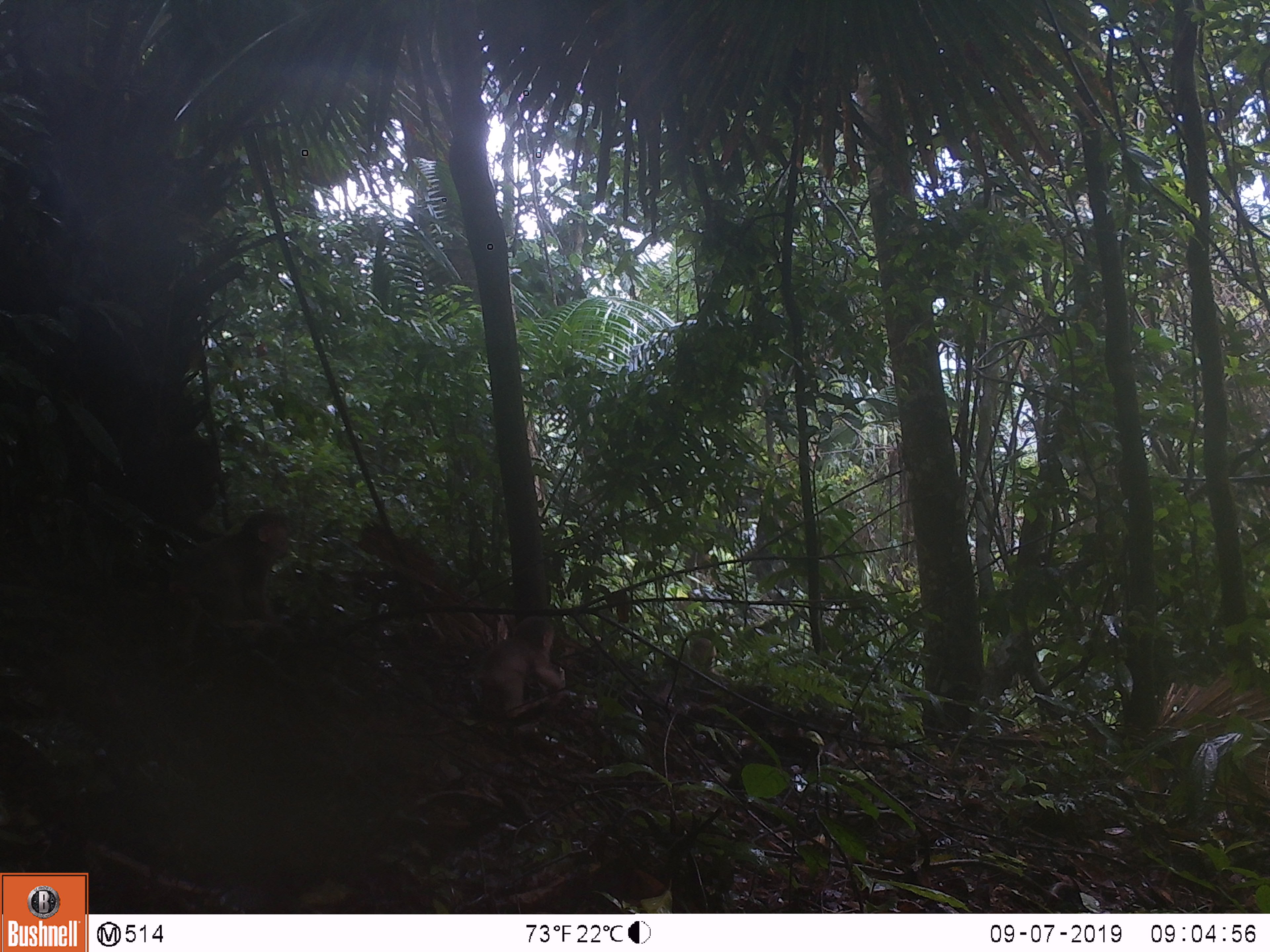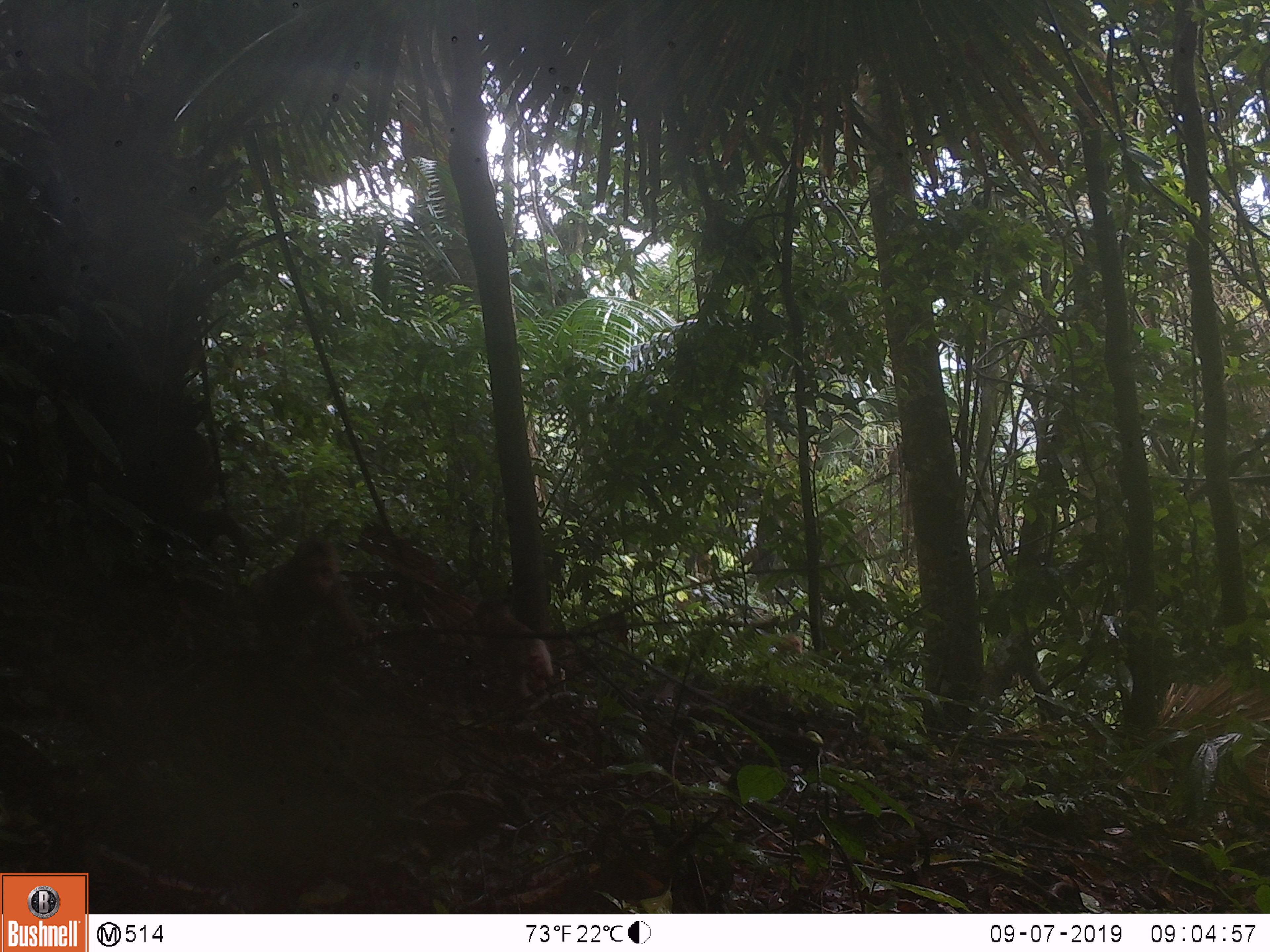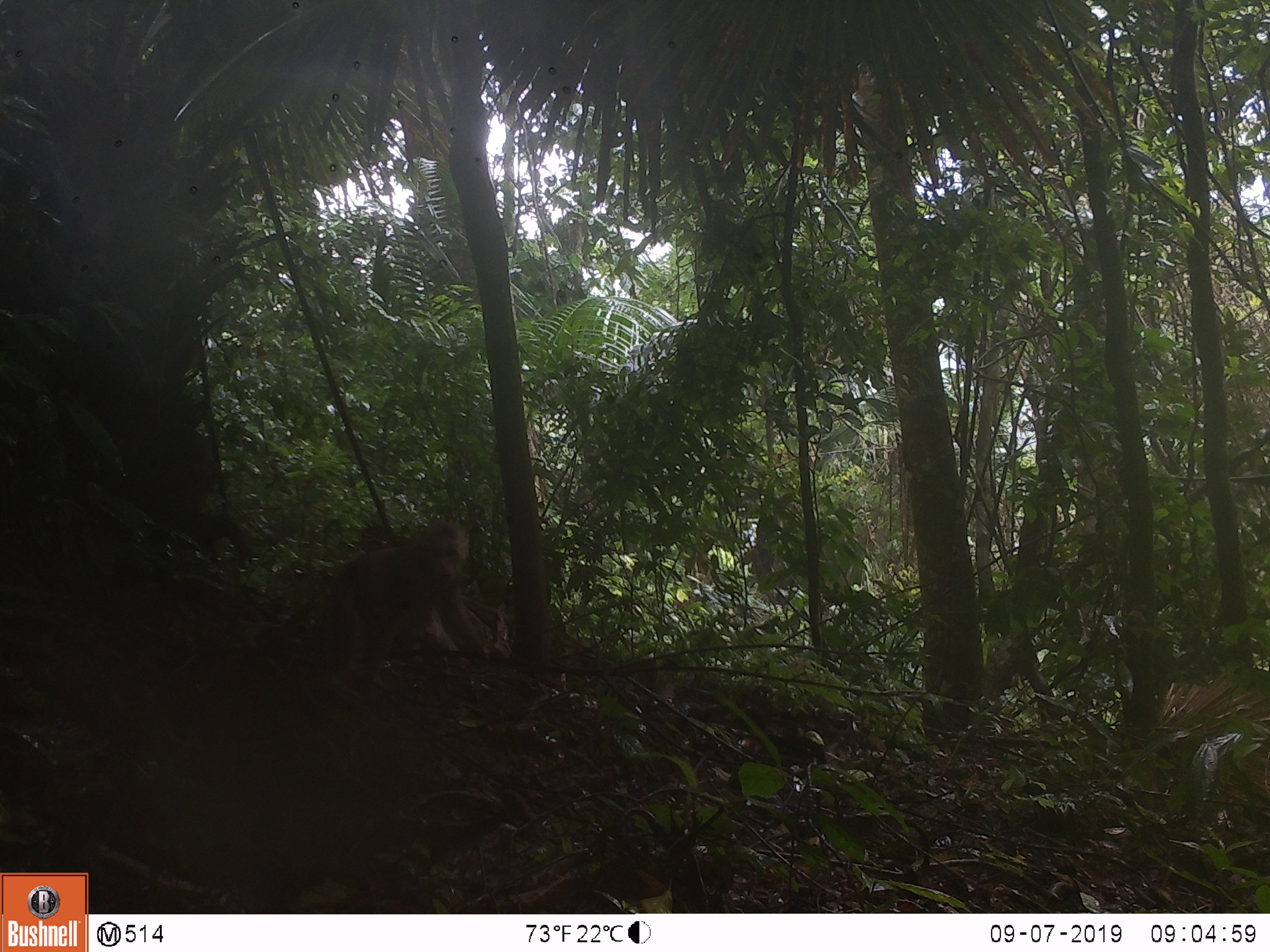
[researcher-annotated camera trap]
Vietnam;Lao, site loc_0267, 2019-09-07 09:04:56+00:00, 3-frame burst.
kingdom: Animalia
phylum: Chordata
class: Mammalia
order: Primates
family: Cercopithecidae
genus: Macaca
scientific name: Macaca arctoides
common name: stump-tailed macaque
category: stump tailed macaque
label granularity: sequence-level